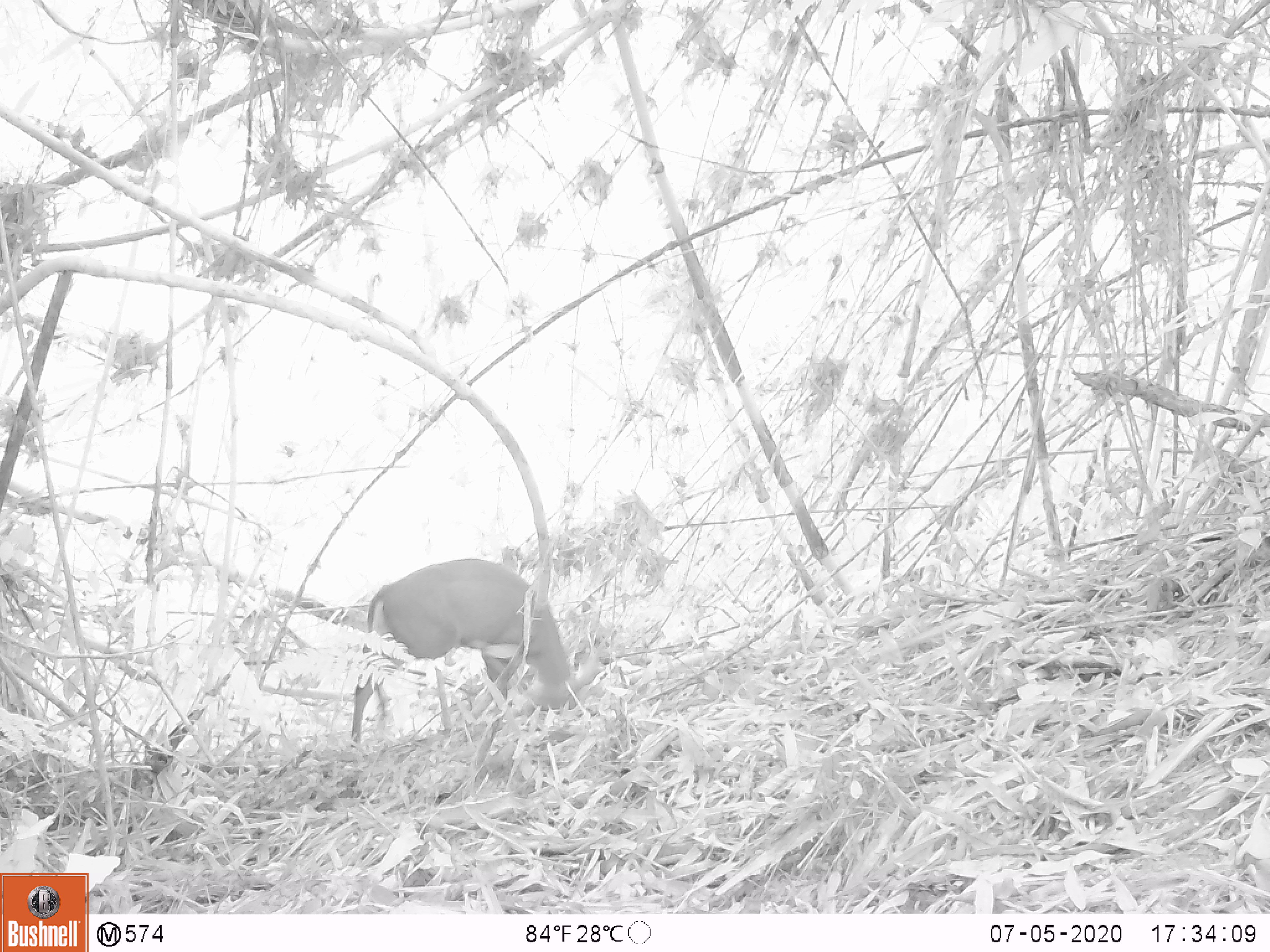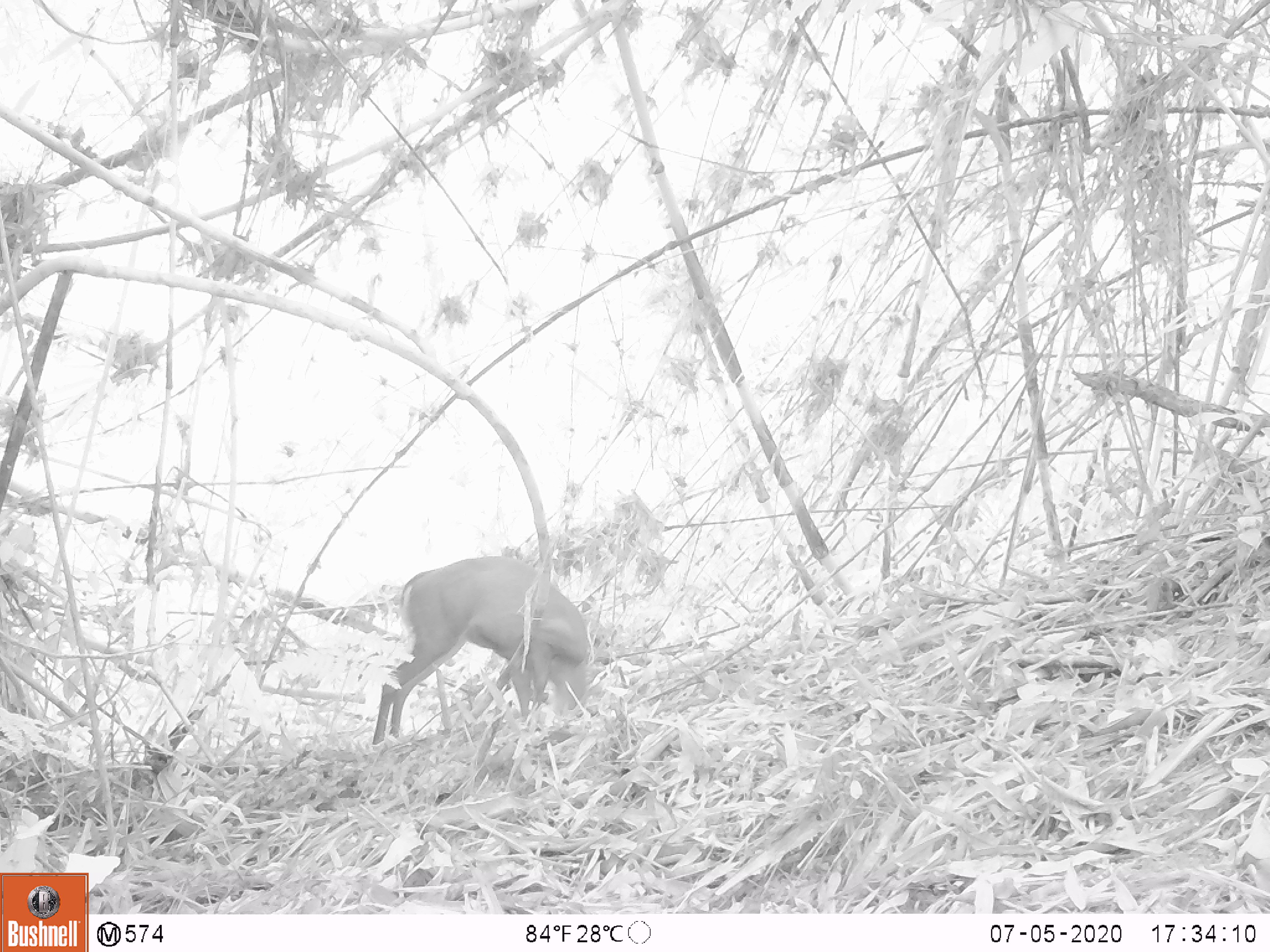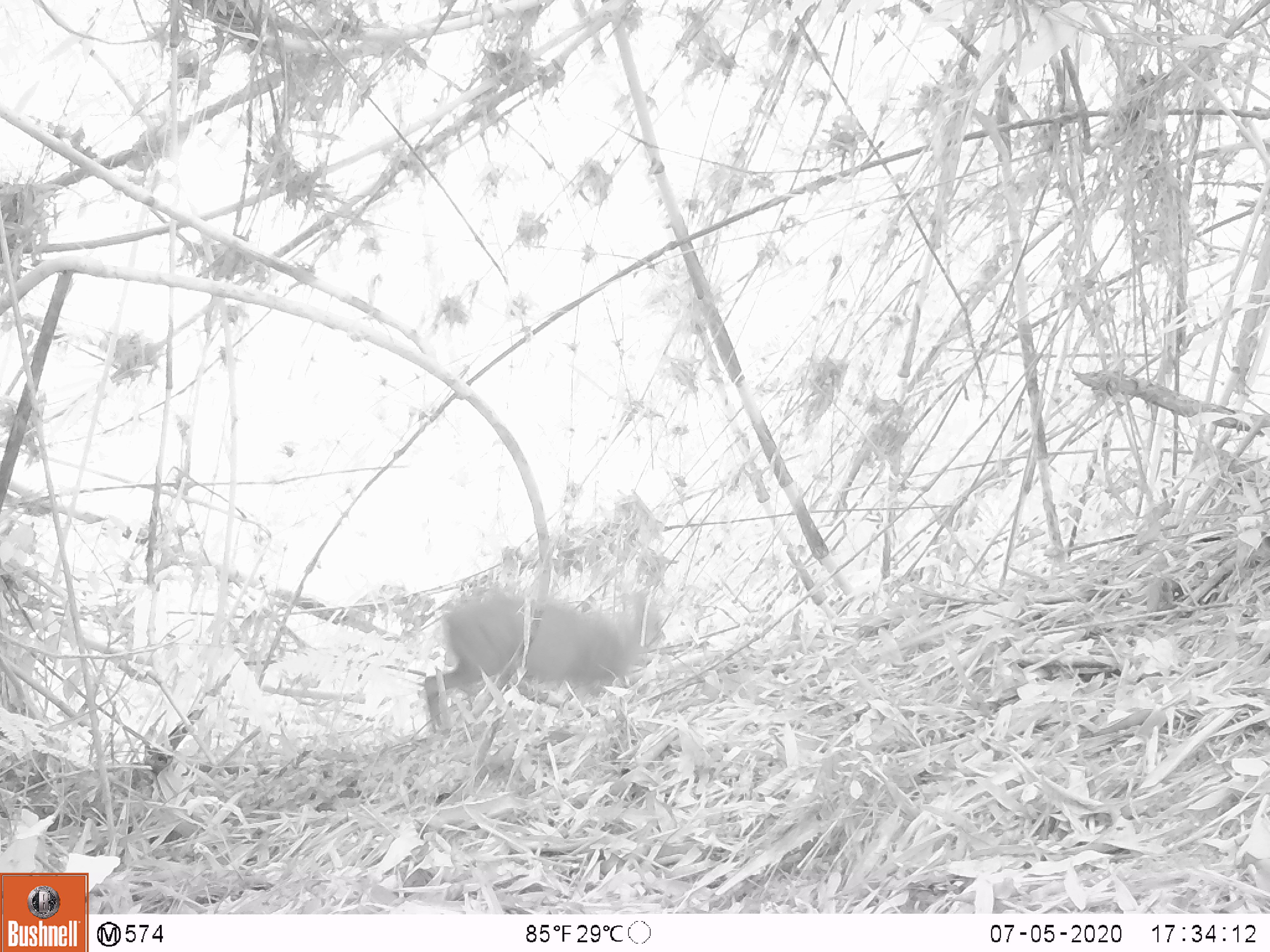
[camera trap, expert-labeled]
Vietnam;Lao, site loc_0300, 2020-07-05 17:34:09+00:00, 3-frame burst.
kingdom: Animalia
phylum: Chordata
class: Mammalia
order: Artiodactyla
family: Cervidae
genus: Muntiacus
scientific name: Muntiacus rooseveltorum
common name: roosevelt's muntjac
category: roosevelts muntjac group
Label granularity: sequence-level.